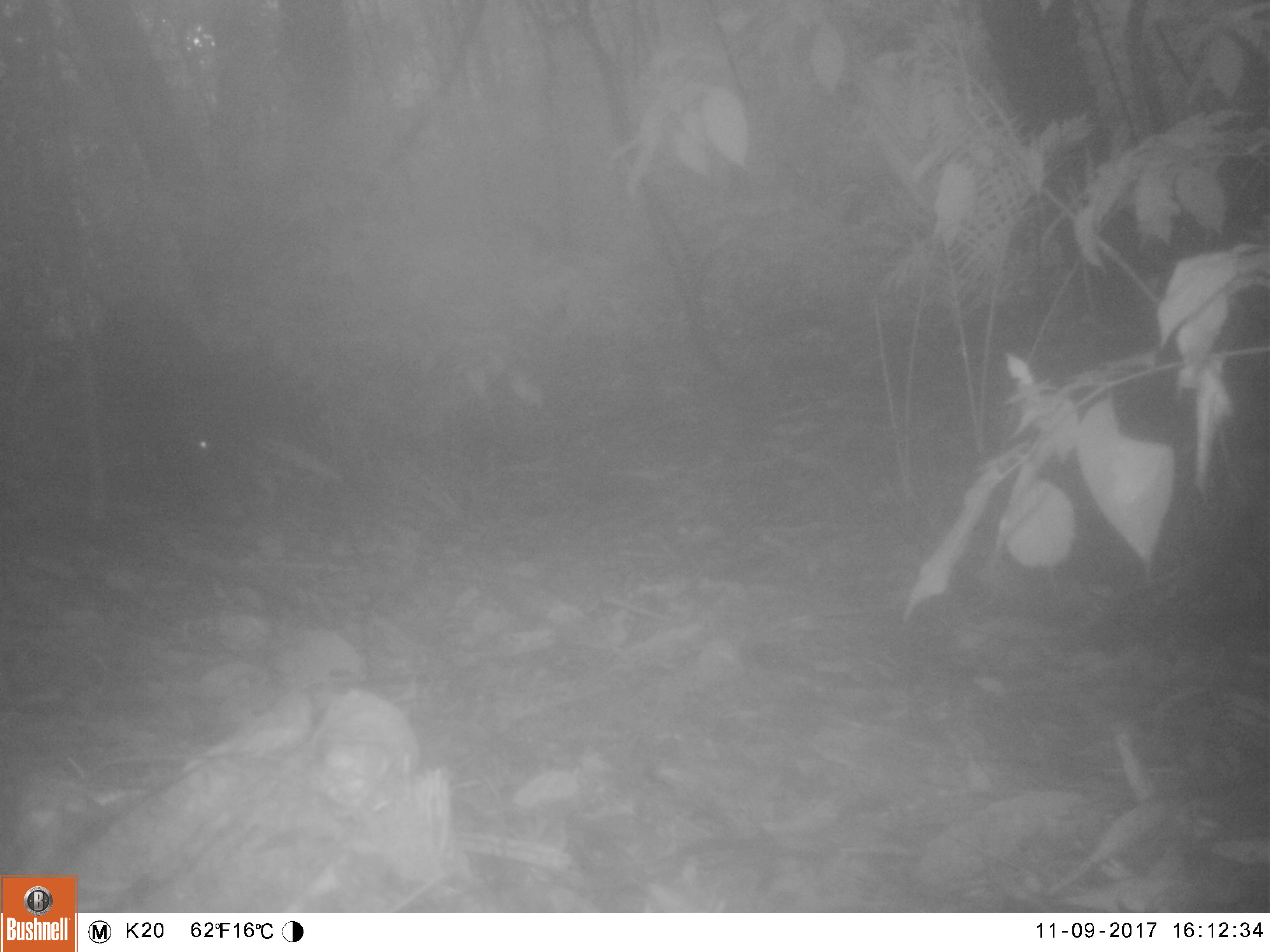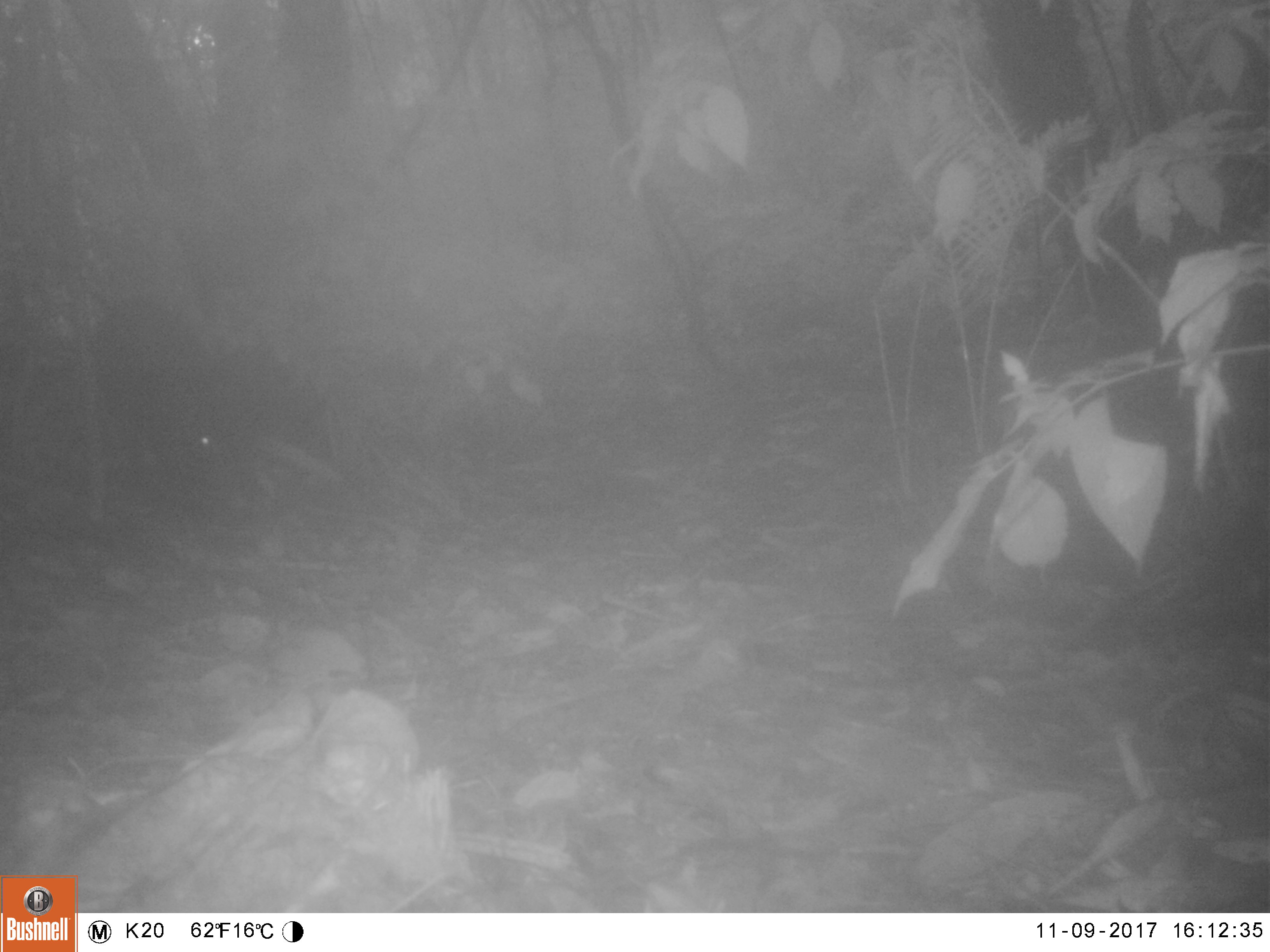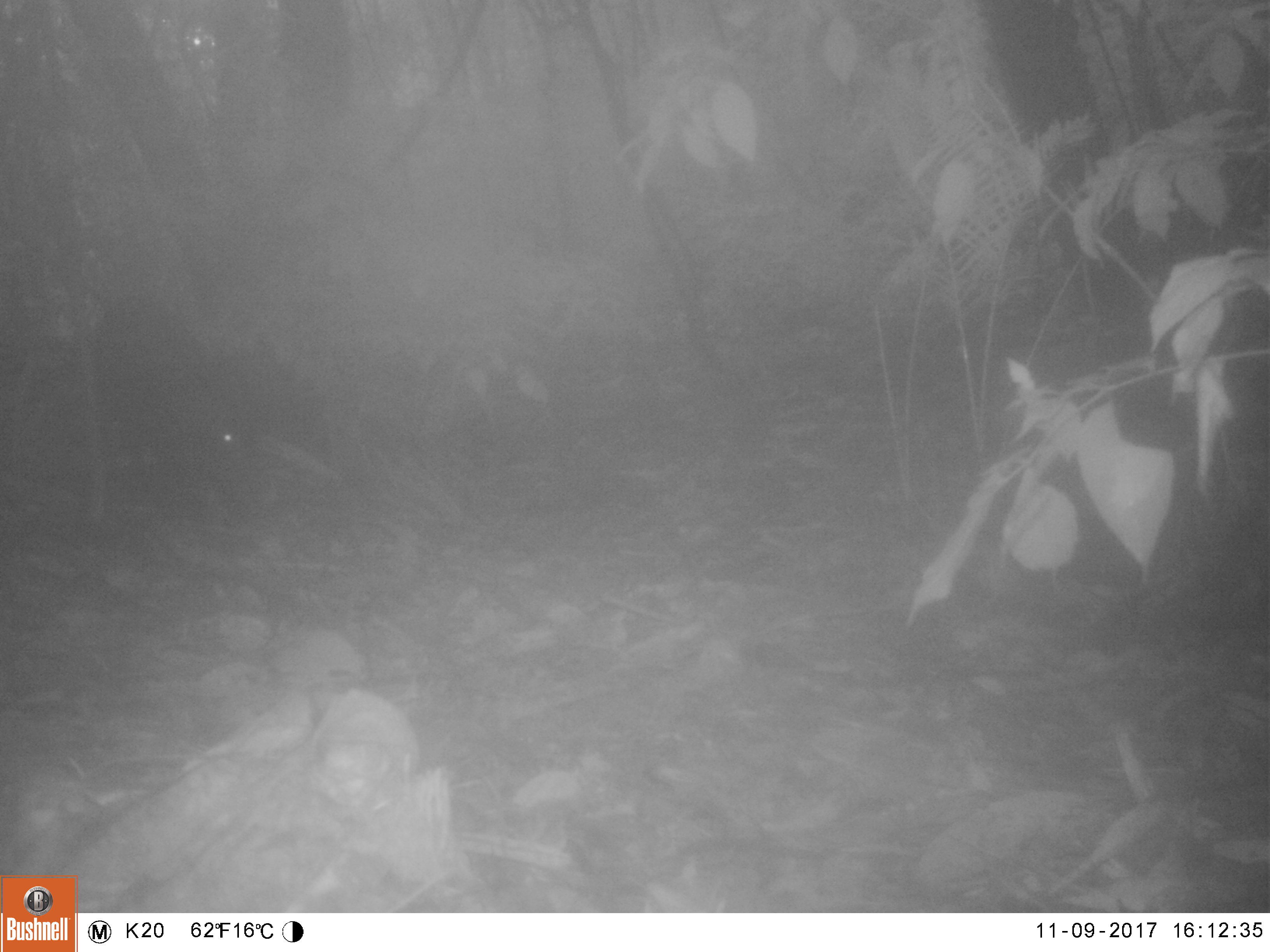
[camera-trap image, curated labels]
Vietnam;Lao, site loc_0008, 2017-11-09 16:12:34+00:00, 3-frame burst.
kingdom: Animalia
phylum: Chordata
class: Mammalia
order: Artiodactyla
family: Suidae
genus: Sus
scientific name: Sus scrofa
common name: eurasian wild pig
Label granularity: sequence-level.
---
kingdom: Animalia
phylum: Chordata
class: Mammalia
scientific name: Mammalia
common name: mammal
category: unidentified small mammal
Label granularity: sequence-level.